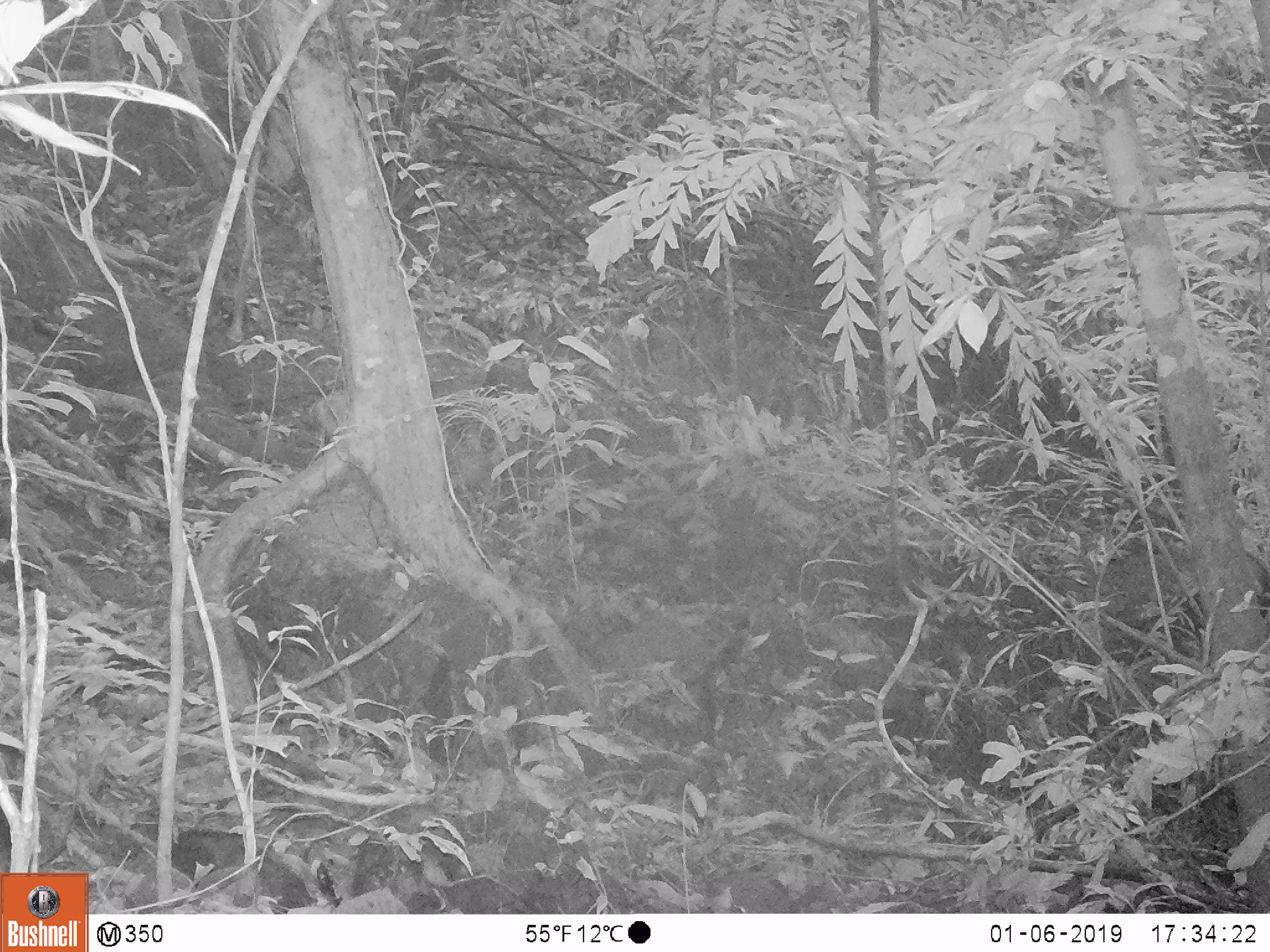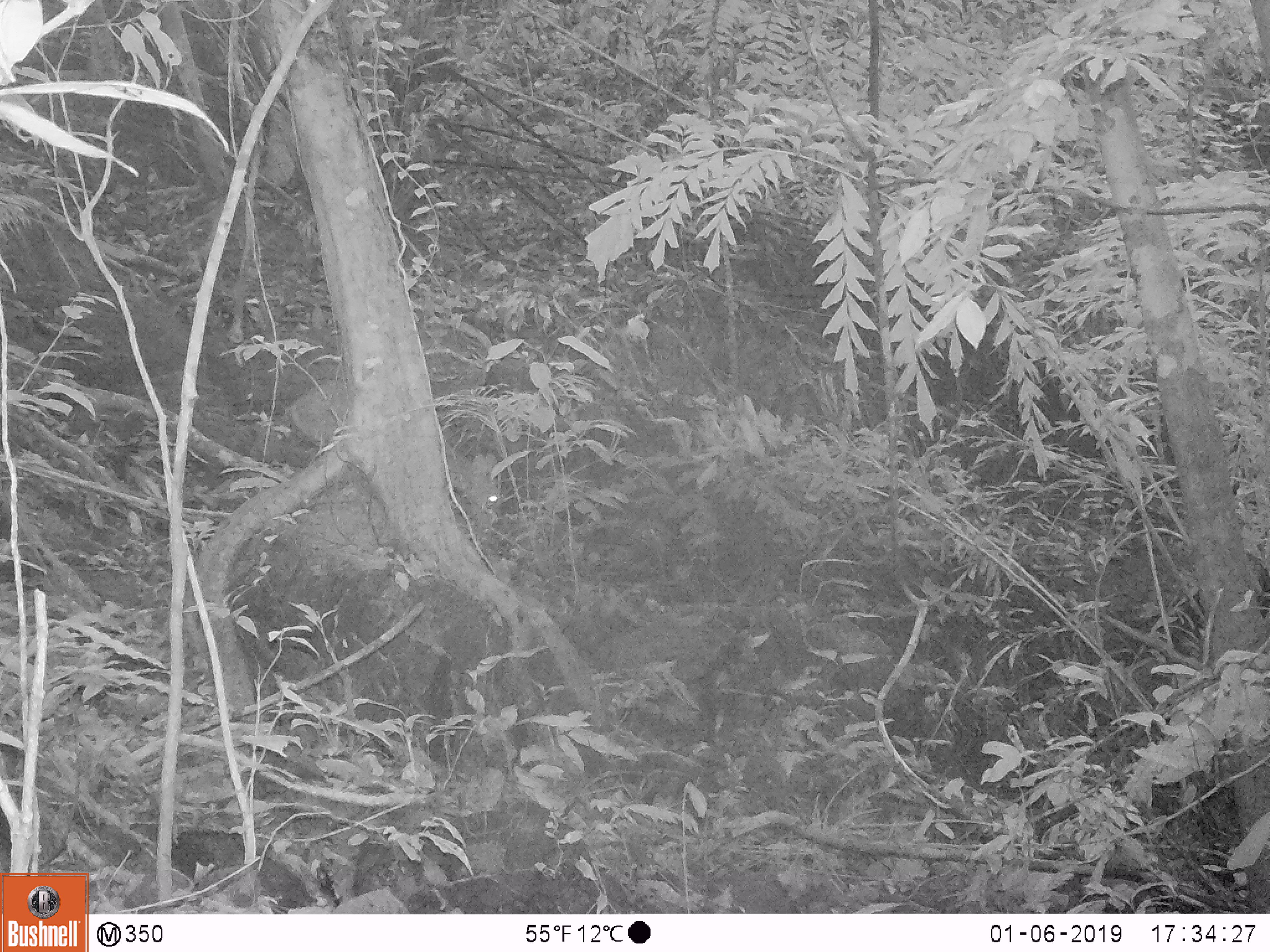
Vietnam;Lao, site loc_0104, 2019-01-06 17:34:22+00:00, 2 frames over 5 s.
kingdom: Animalia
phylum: Chordata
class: Mammalia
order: Artiodactyla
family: Cervidae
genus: Muntiacus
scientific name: Muntiacus vuquangensis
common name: large-antlered muntjac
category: large antlered muntjac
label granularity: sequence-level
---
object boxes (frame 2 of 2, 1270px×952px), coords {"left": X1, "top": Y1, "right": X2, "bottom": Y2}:
large antlered muntjac: {"left": 287, "top": 377, "right": 499, "bottom": 508}